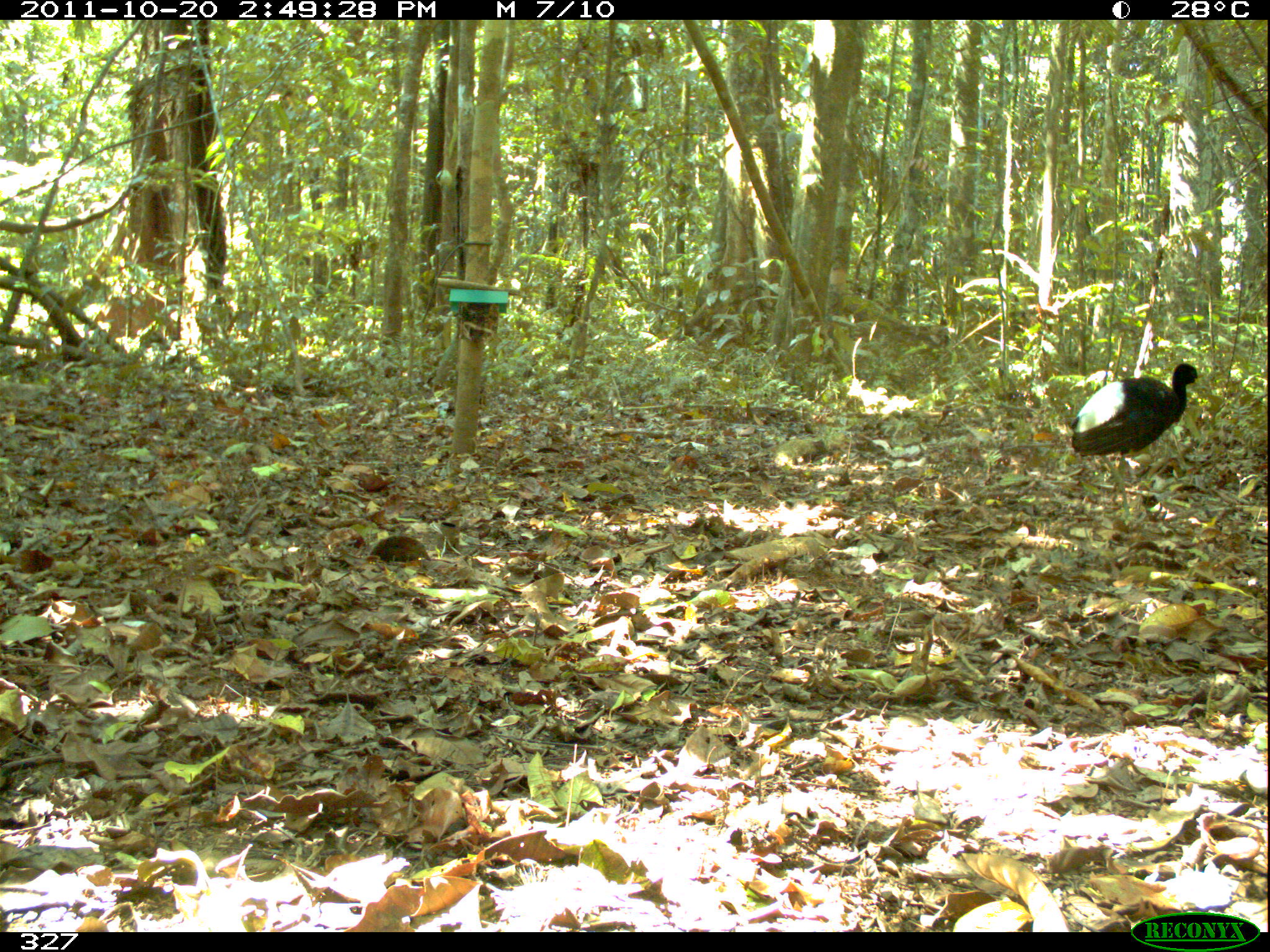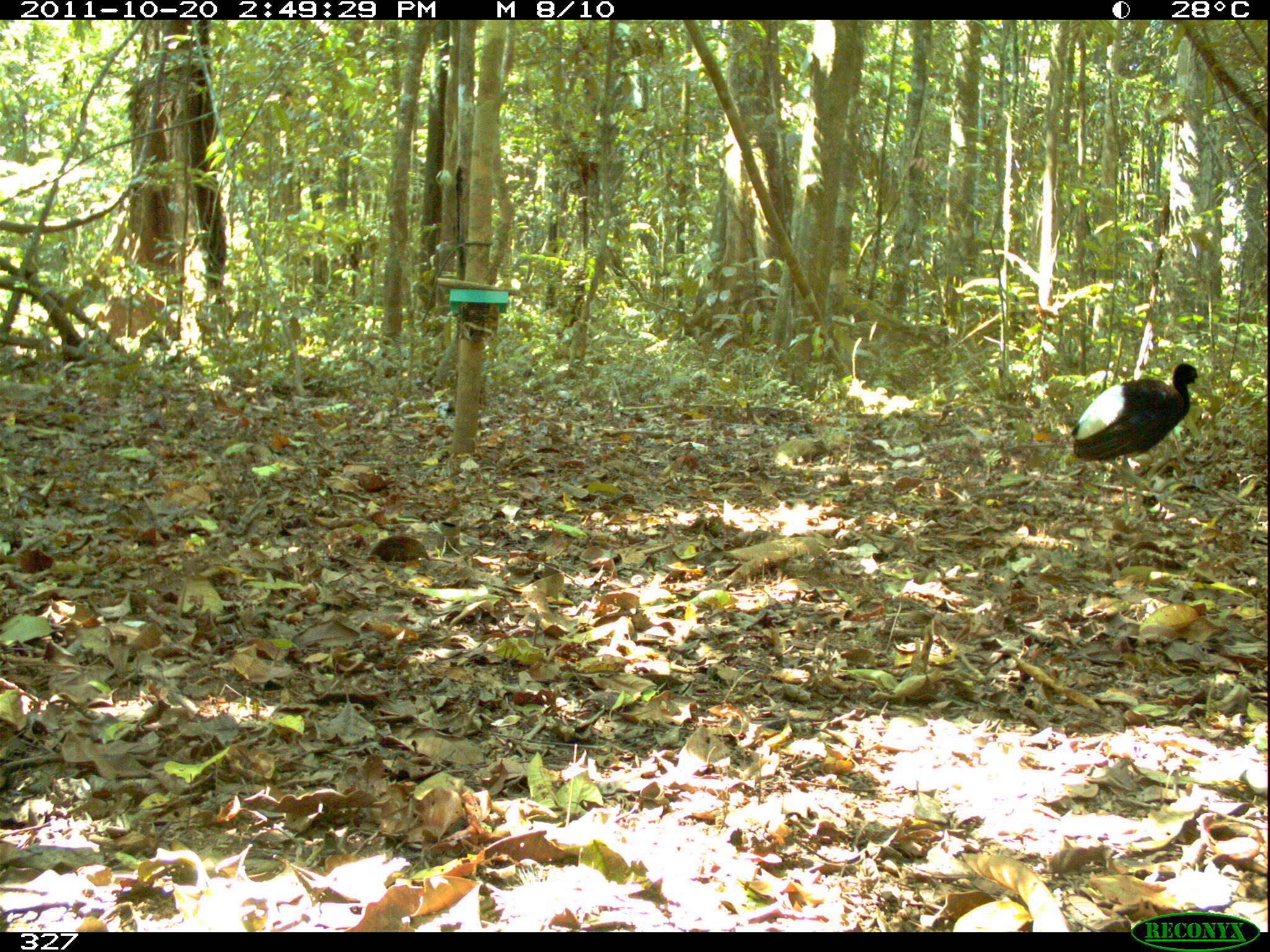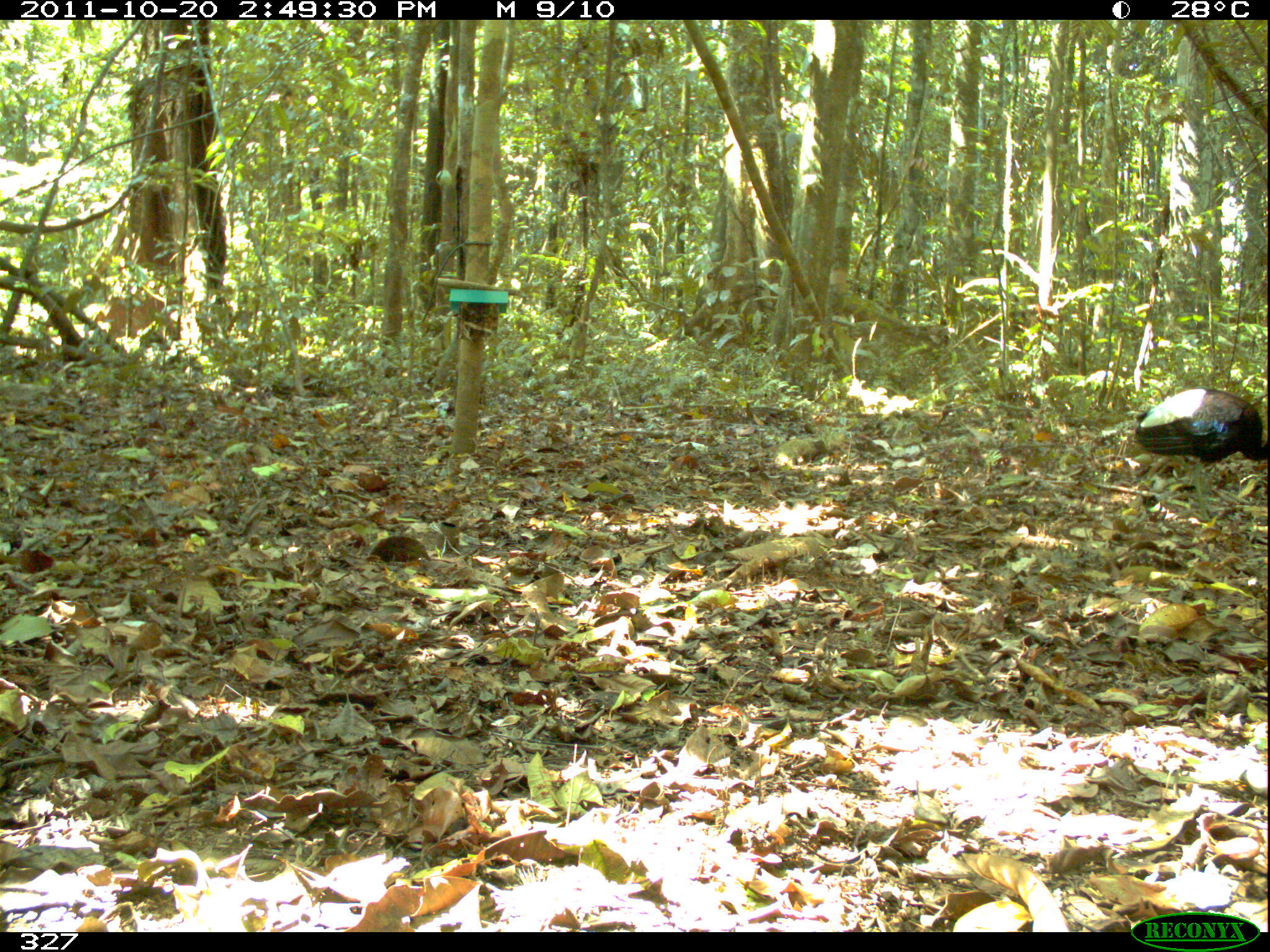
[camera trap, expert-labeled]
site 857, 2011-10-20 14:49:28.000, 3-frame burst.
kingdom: Animalia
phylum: Chordata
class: Aves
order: Gruiformes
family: Psophiidae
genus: Psophia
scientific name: Psophia leucoptera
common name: pale-winged trumpeter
Psophia leucoptera (pale-winged trumpeter).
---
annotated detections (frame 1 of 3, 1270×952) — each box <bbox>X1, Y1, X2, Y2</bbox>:
psophia leucoptera: <bbox>1065, 360, 1200, 517</bbox>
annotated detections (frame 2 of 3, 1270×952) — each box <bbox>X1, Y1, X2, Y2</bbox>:
psophia leucoptera: <bbox>1070, 363, 1198, 522</bbox>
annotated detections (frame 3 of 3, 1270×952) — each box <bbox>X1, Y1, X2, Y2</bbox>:
psophia leucoptera: <bbox>1132, 385, 1270, 521</bbox>